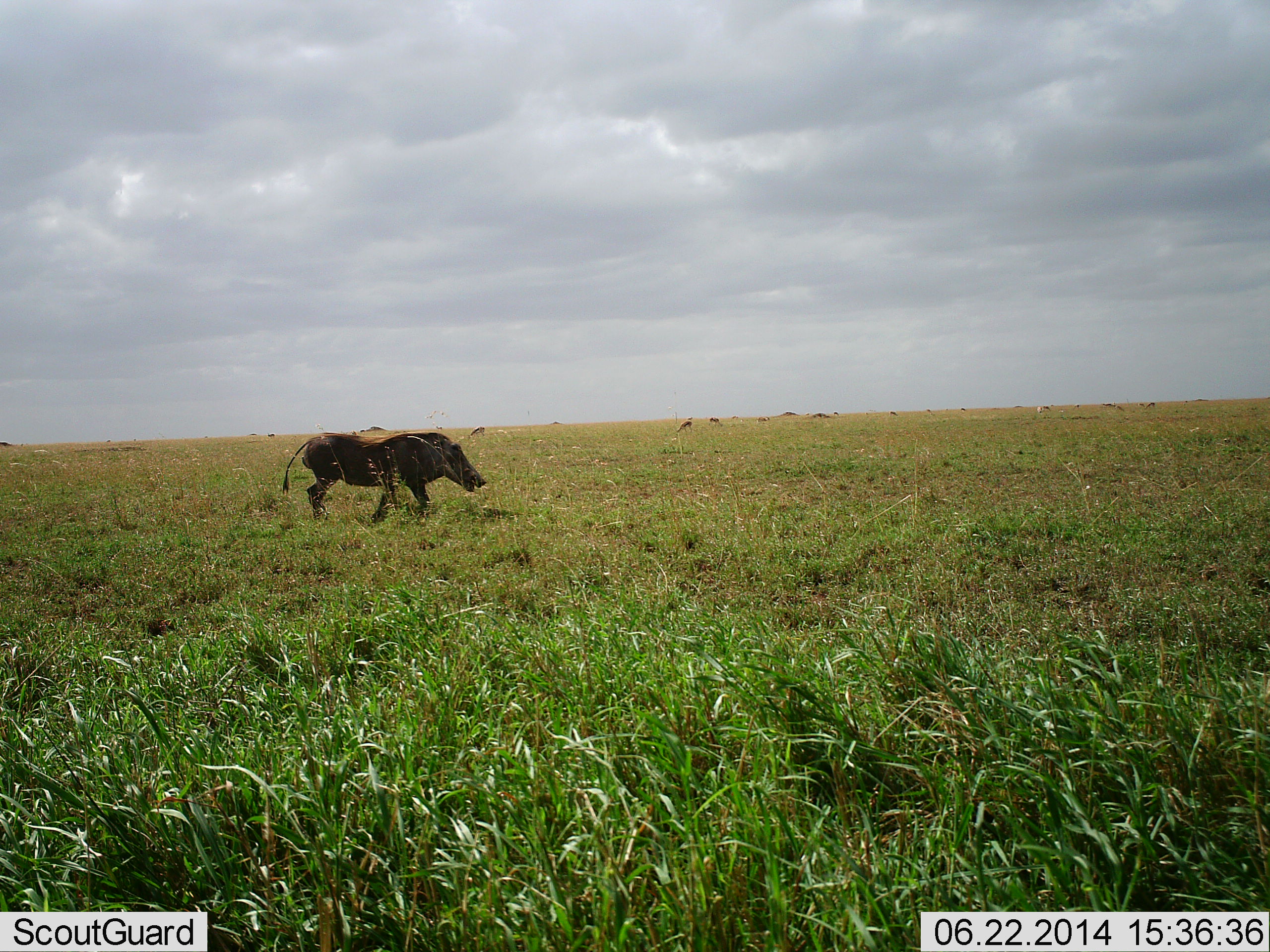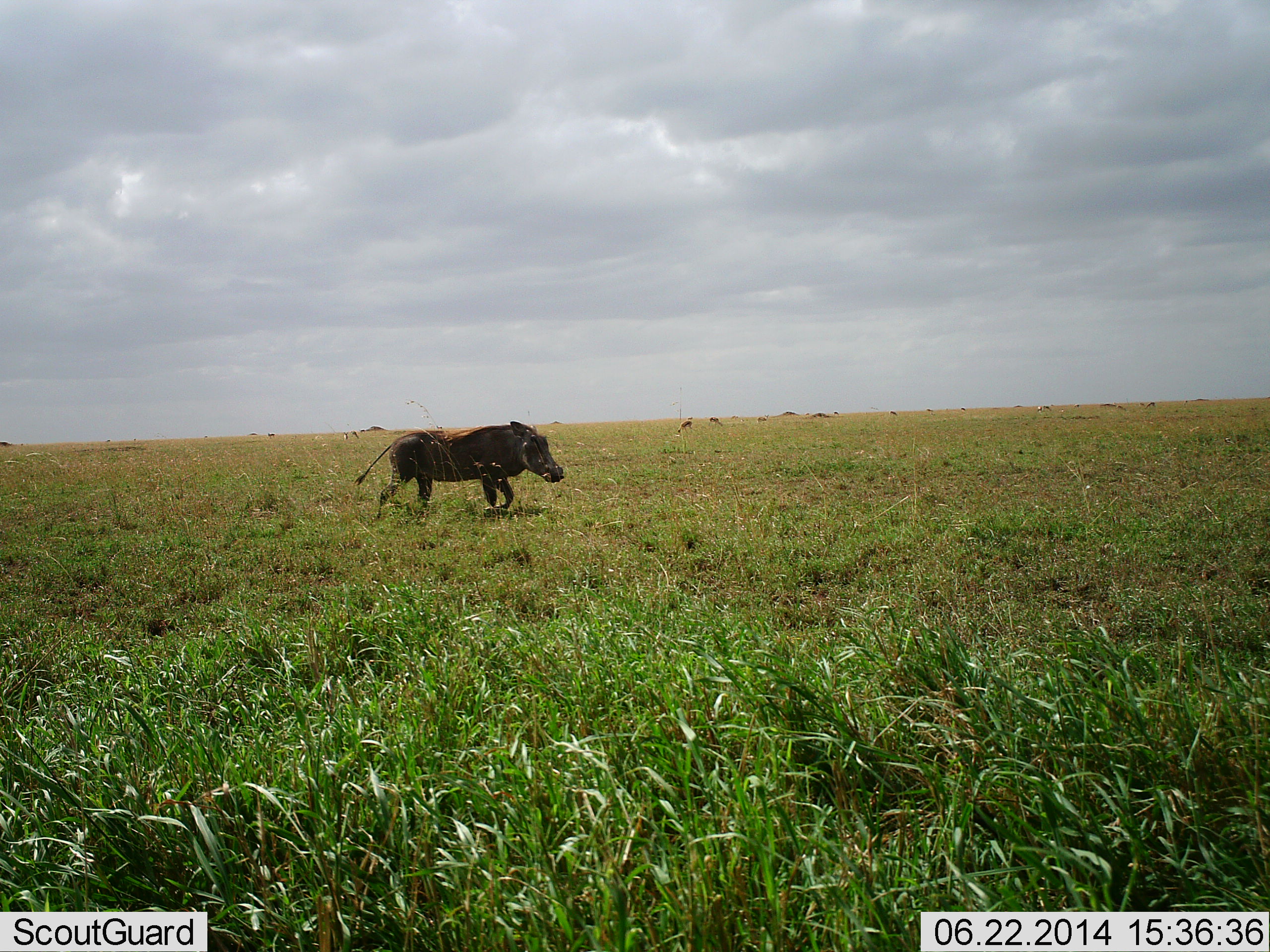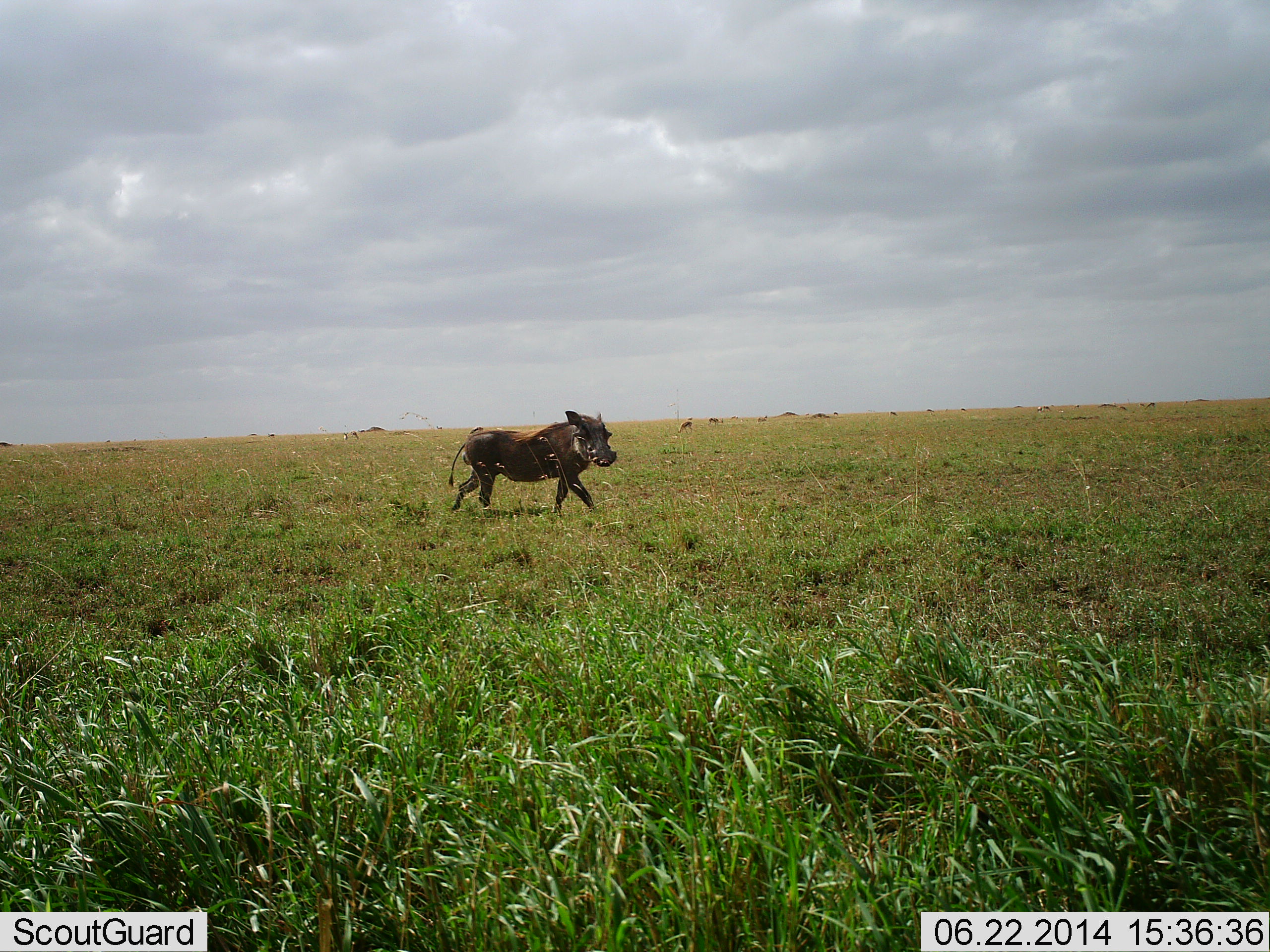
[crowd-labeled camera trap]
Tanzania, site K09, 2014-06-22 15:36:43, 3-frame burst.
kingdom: Animalia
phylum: Chordata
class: Mammalia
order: Artiodactyla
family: Suidae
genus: Phacochoerus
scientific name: Phacochoerus africanus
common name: warthog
Warthog (Phacochoerus africanus), count 1. Behavior (volunteer vote fractions): standing 0%, resting 0%, moving 100%, interacting 0%. Young present (vote fraction): 0%. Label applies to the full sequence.